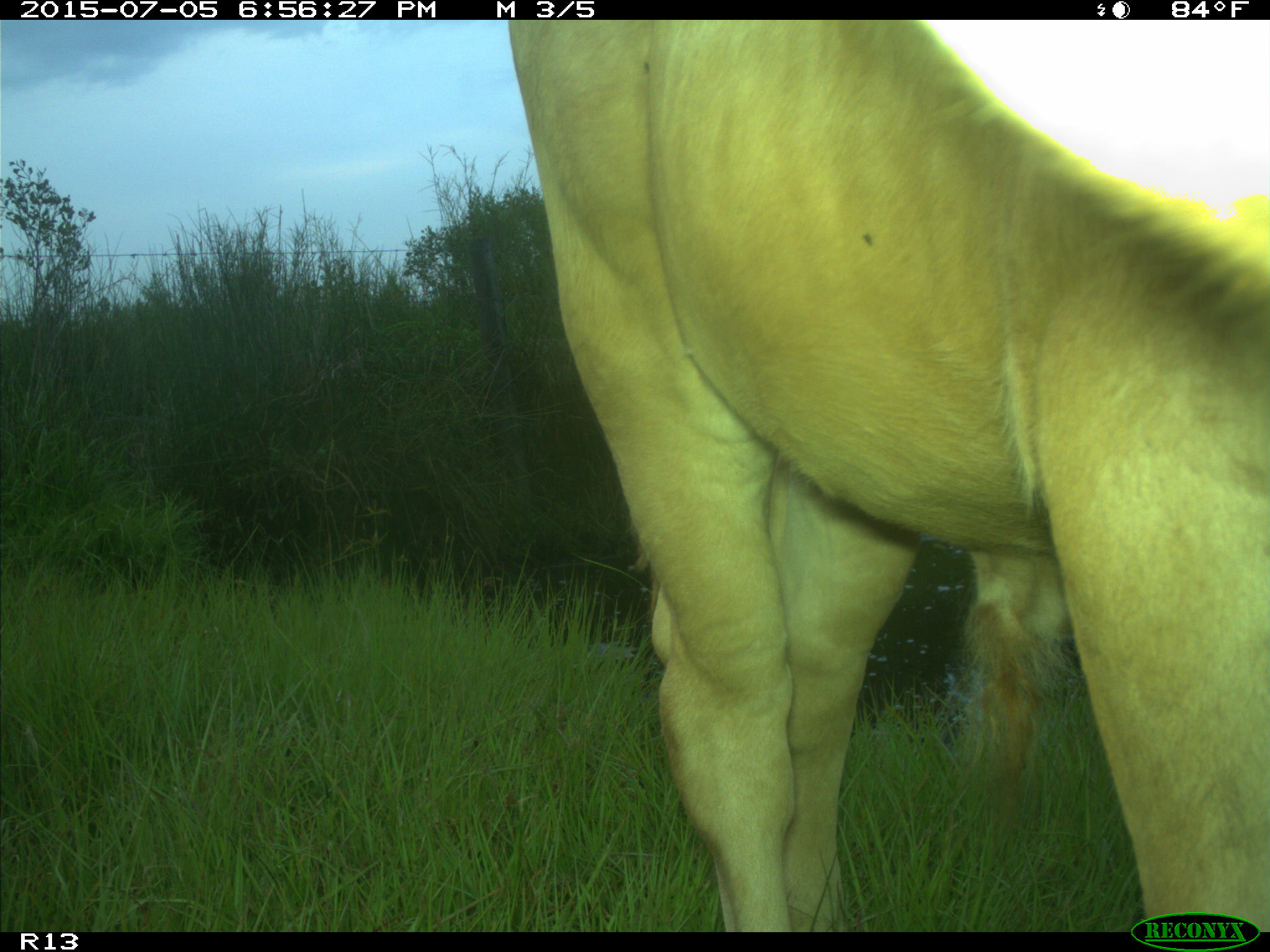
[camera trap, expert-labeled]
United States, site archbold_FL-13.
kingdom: Animalia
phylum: Chordata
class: Mammalia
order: Artiodactyla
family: Bovidae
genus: Bos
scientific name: Bos taurus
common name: domestic cow